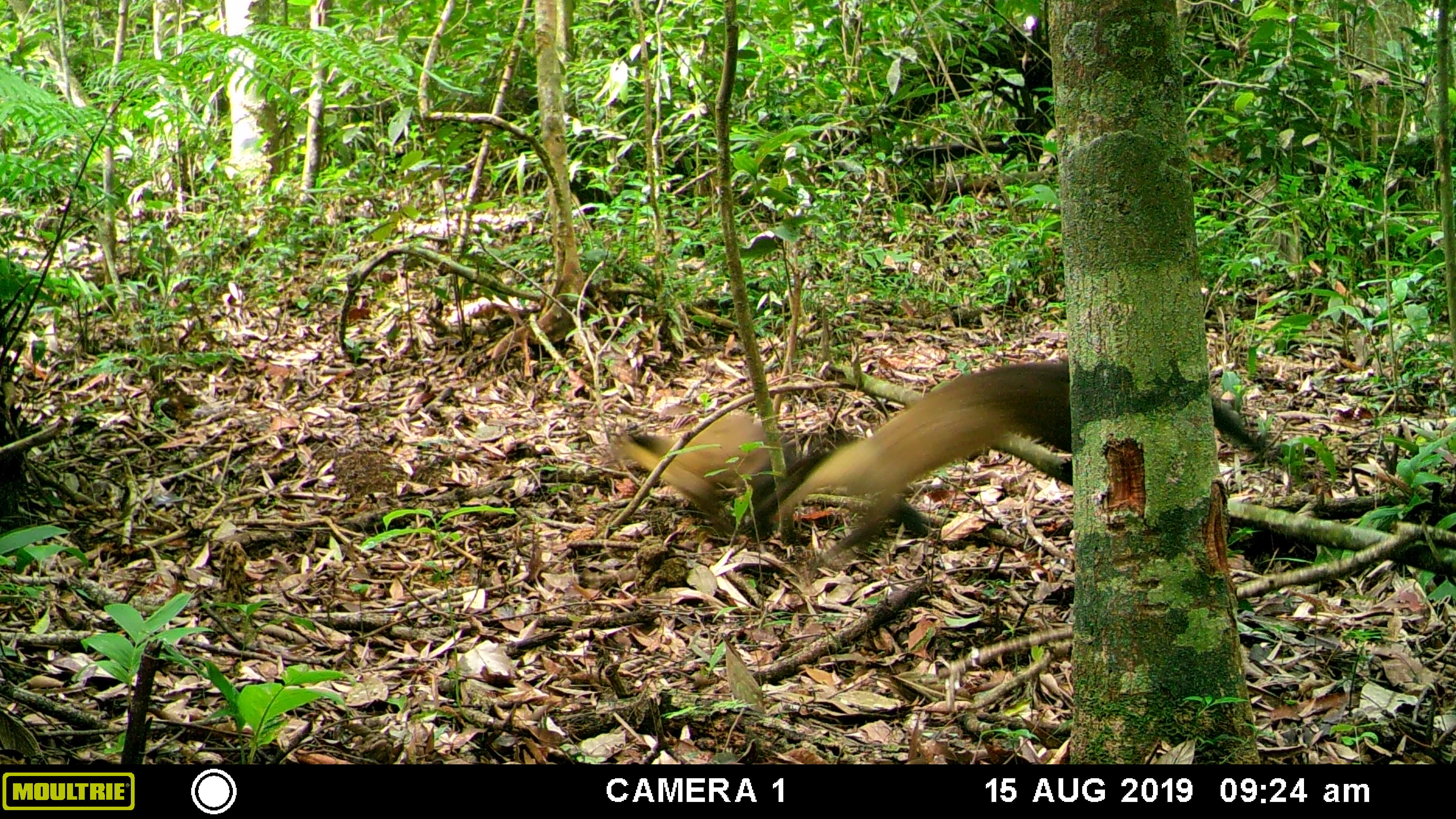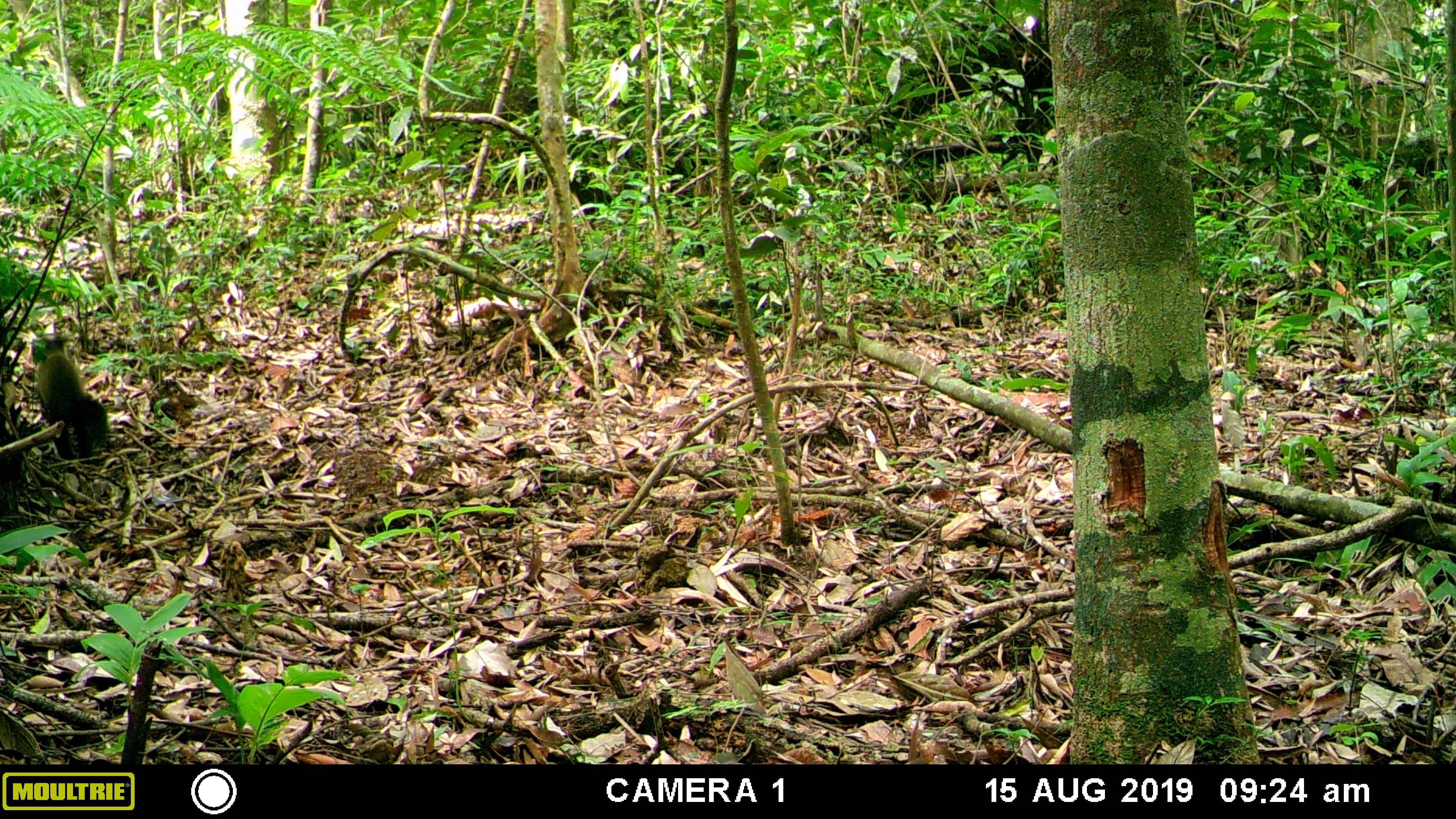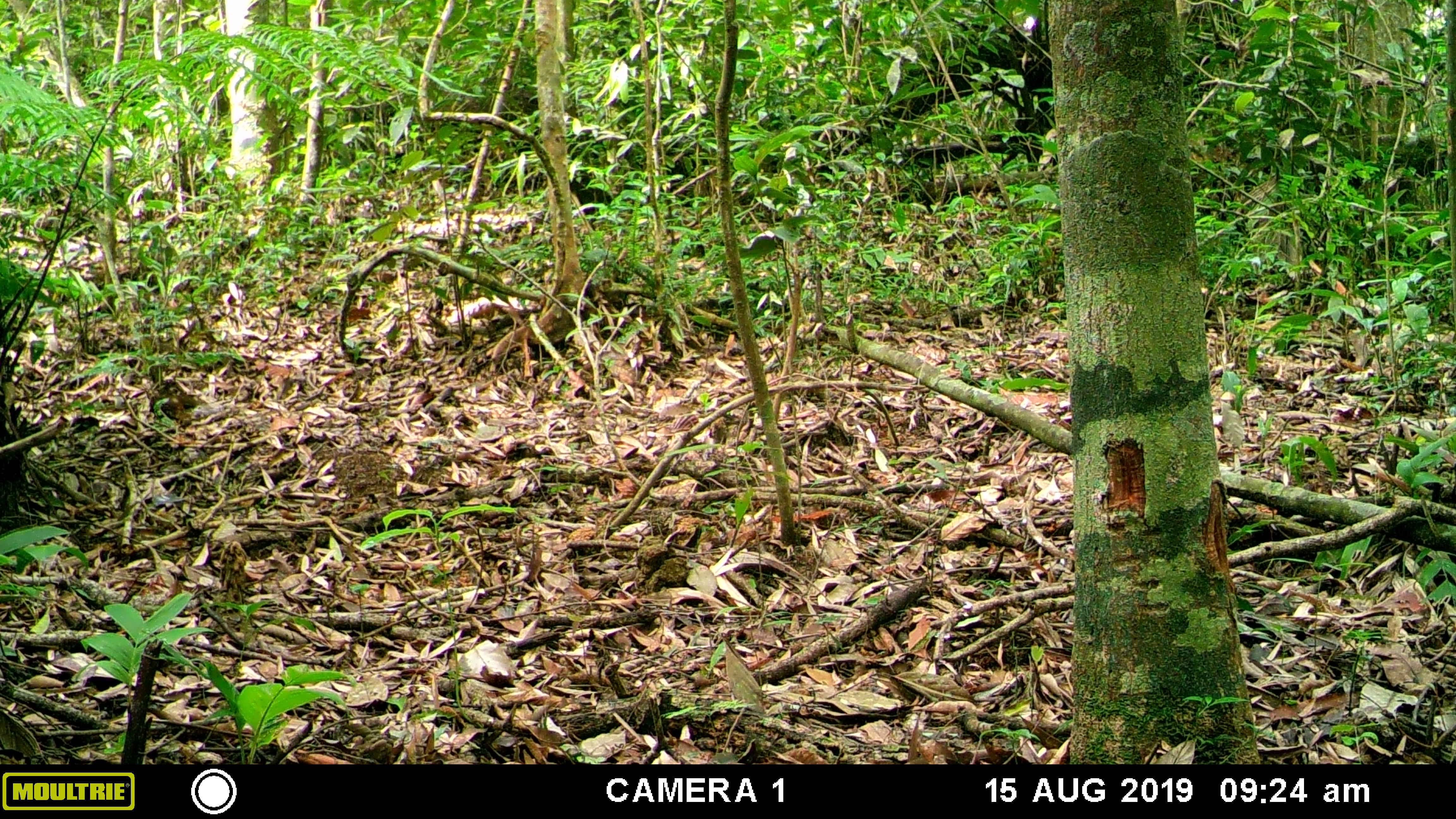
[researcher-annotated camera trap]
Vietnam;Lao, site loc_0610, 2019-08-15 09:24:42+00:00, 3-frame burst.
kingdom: Animalia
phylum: Chordata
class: Mammalia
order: Carnivora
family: Mustelidae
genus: Martes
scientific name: Martes flavigula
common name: yellow-throated marten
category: yellow throated marten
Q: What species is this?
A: Yellow throated marten (yellow-throated marten) (Martes flavigula).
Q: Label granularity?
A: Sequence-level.